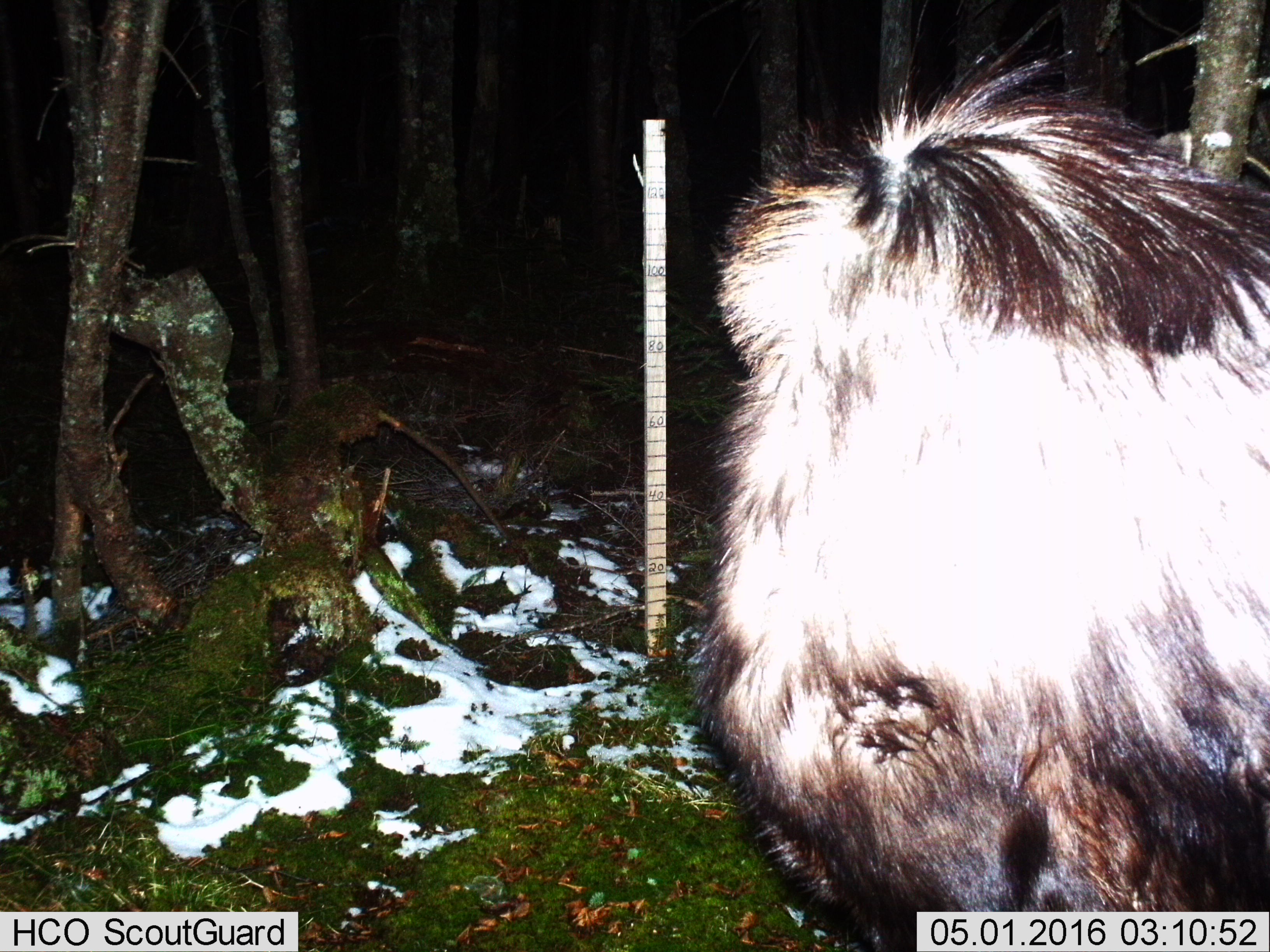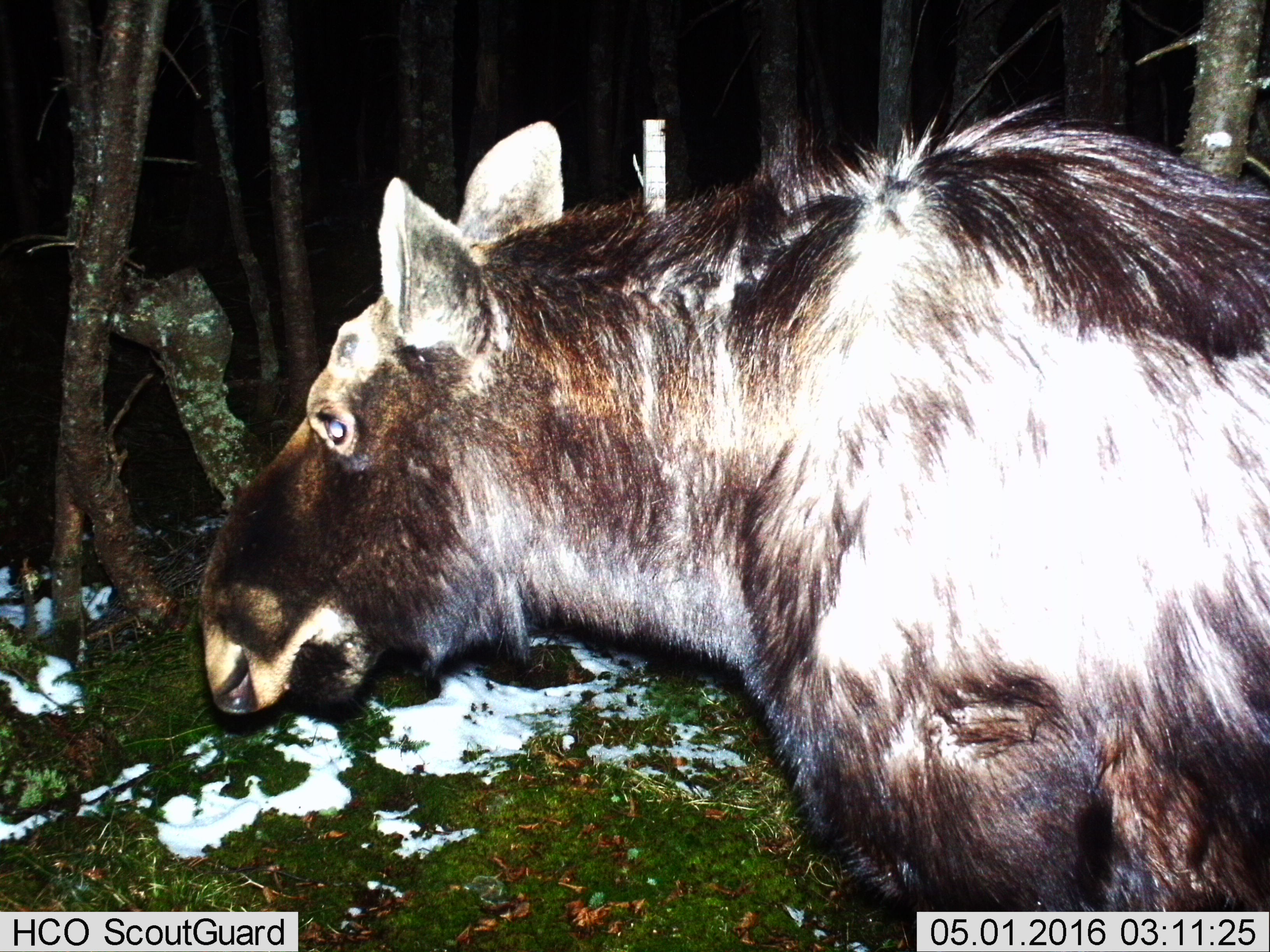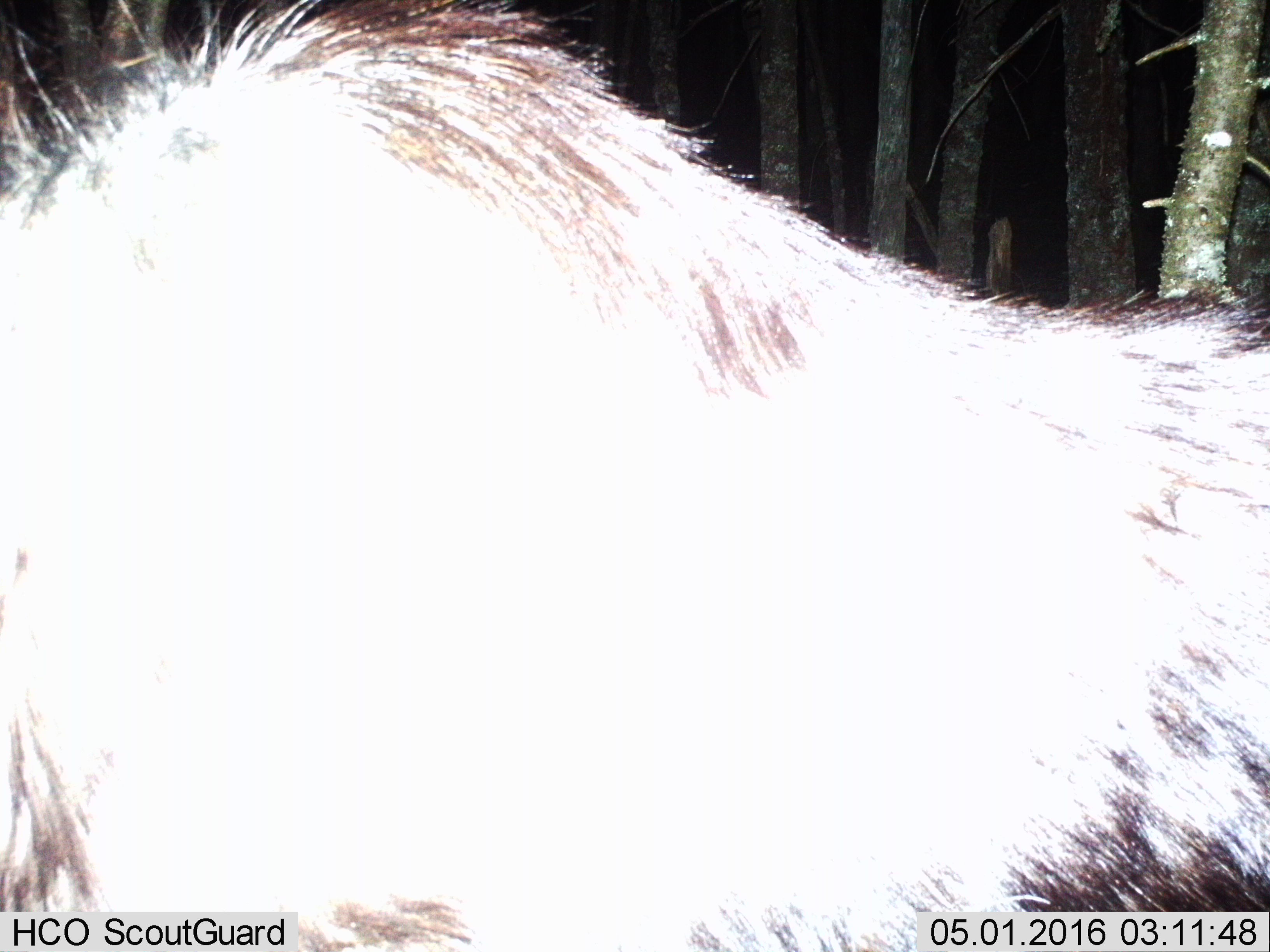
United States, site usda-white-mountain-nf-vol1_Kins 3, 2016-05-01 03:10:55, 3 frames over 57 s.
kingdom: Animalia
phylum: Chordata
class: Mammalia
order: Artiodactyla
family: Cervidae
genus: Alces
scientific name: Alces alces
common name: moose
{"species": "moose (Alces alces)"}